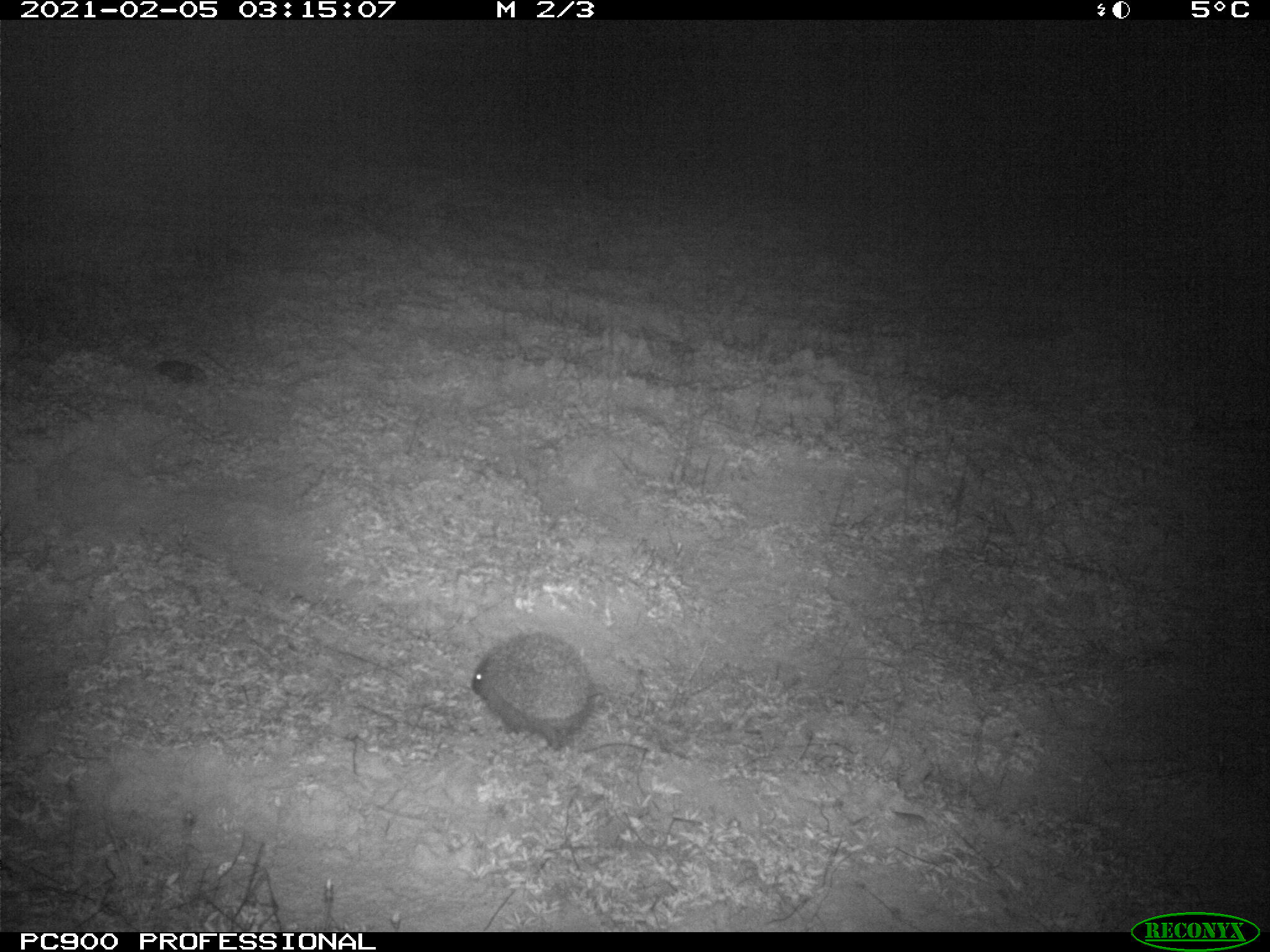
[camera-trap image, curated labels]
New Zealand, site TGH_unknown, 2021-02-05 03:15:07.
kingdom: Animalia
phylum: Chordata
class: Mammalia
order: Eulipotyphla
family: Erinaceidae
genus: Erinaceus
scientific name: Erinaceus europaeus europaeus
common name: european hedgehog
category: hedgehog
Hedgehog (european hedgehog) (Erinaceus europaeus europaeus).